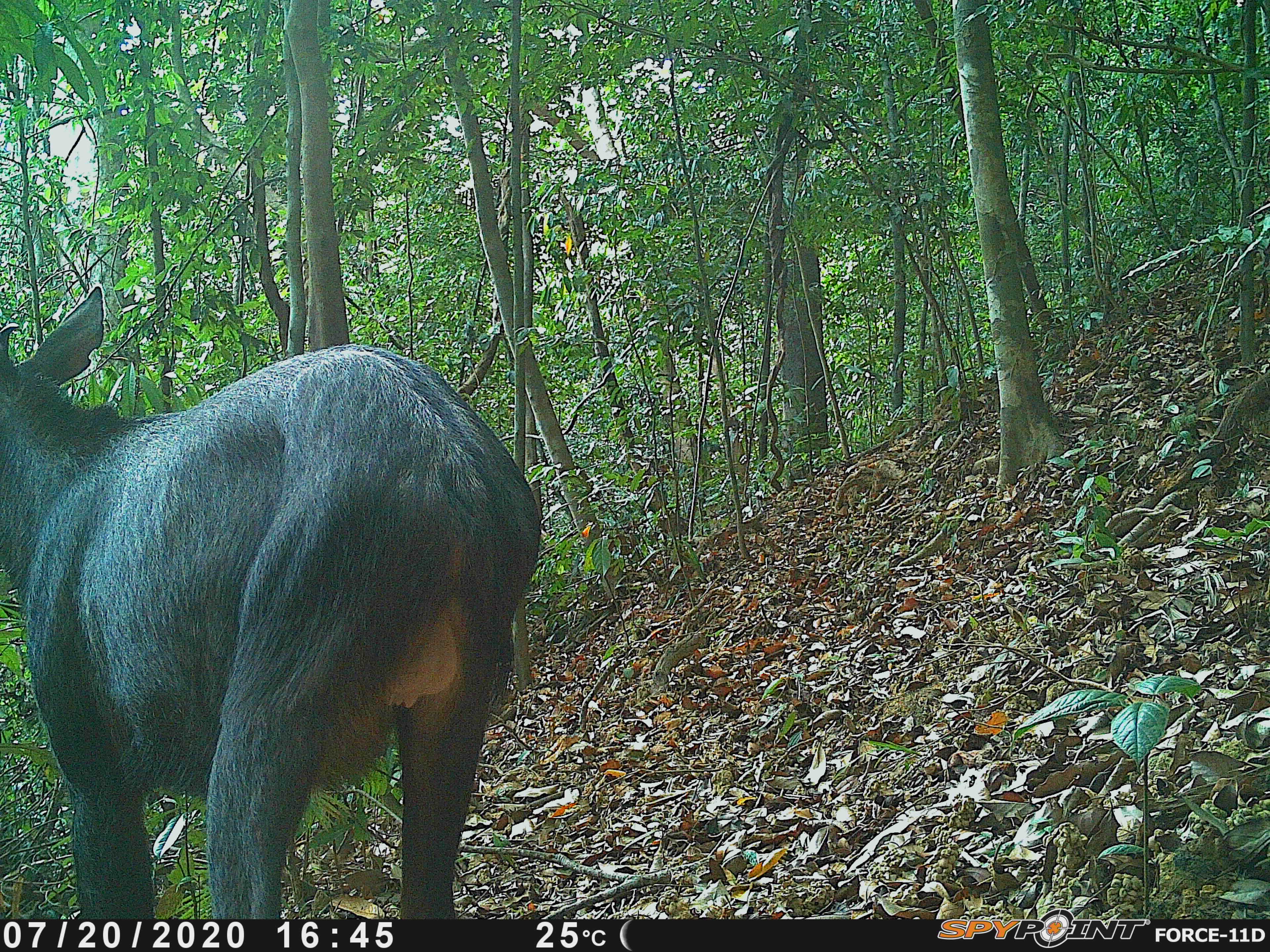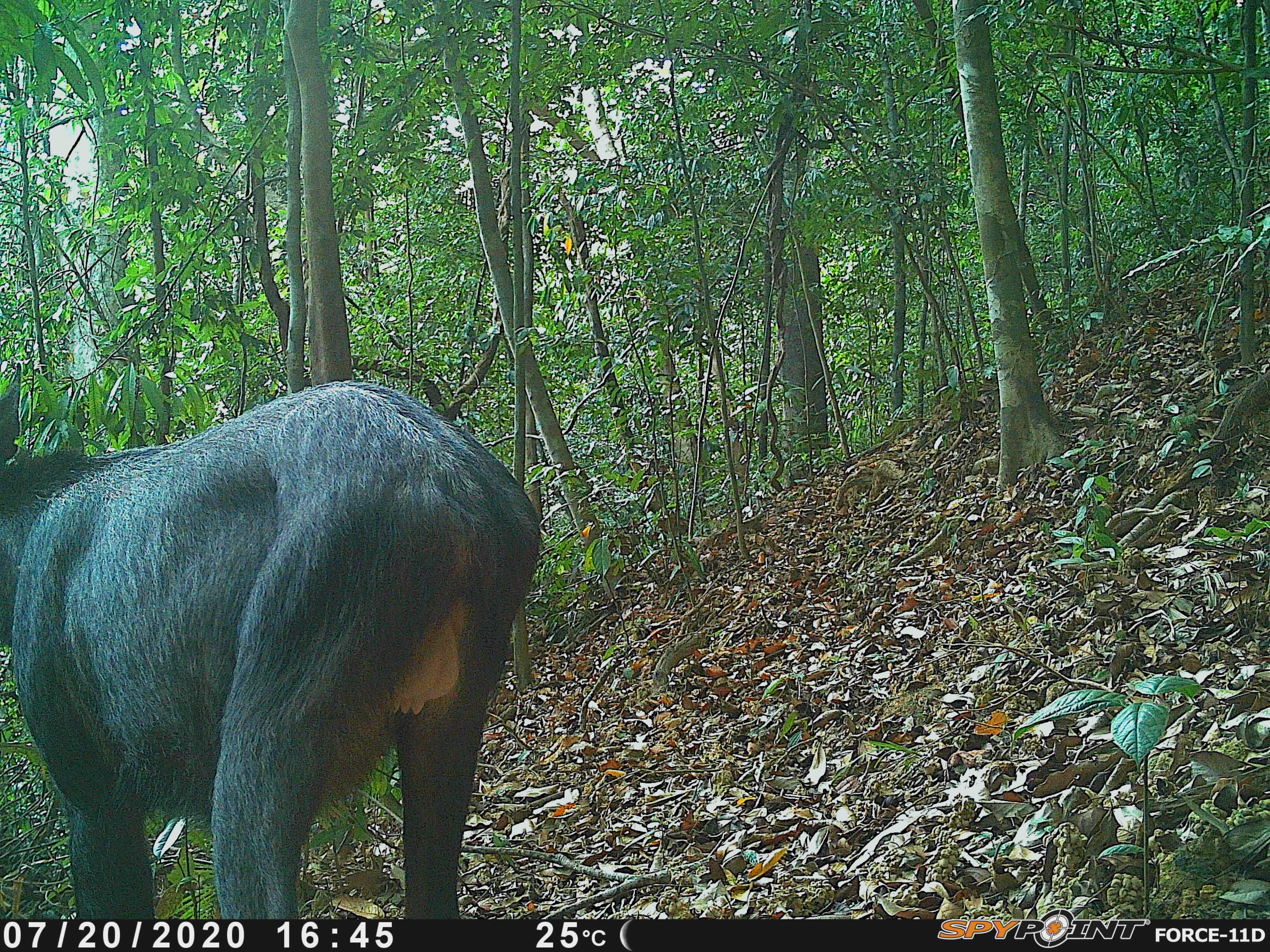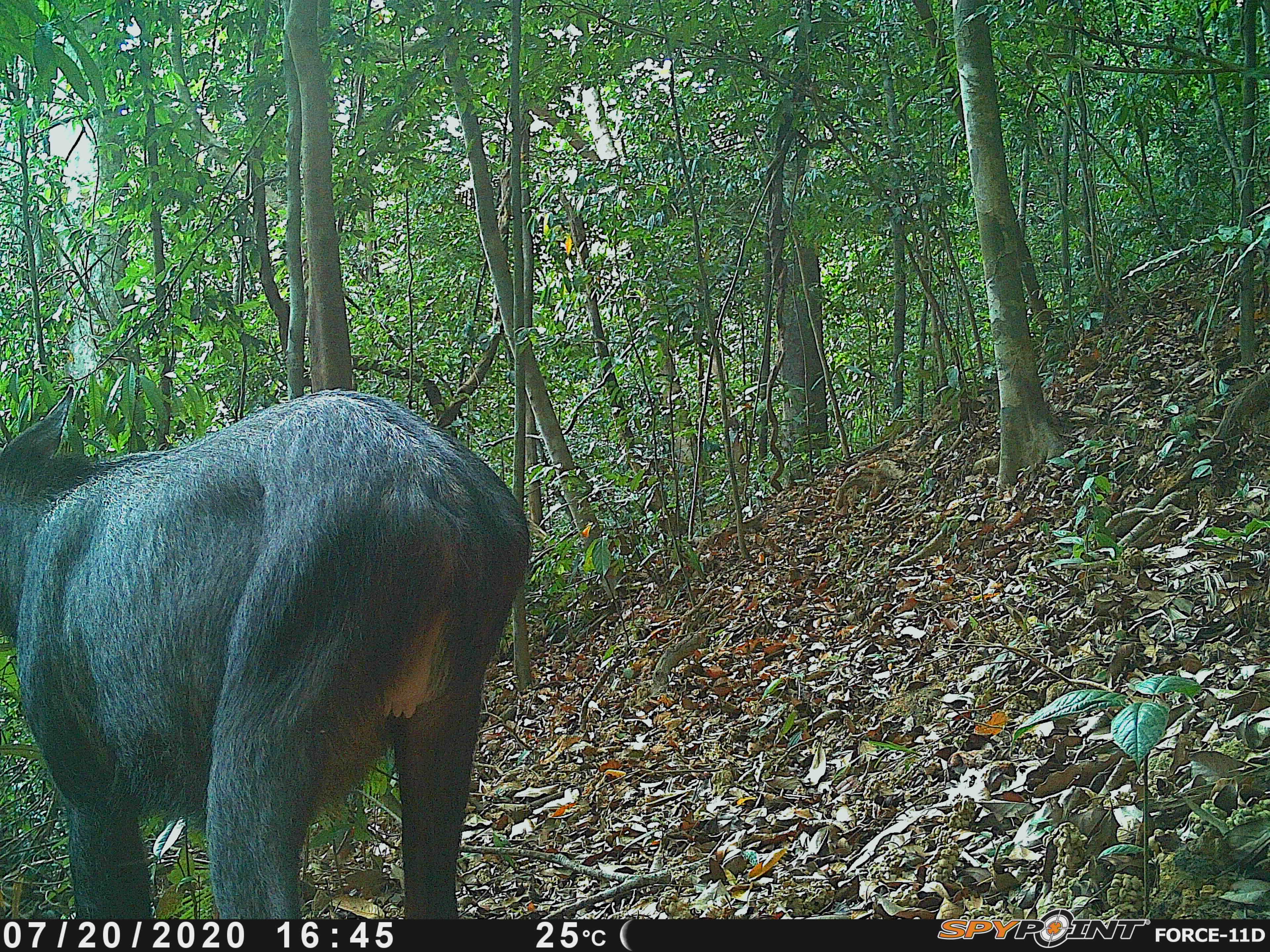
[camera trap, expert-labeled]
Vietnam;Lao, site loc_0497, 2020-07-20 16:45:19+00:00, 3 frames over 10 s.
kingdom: Animalia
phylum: Chordata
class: Mammalia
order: Artiodactyla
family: Bovidae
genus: Capricornis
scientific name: Capricornis sumatraensis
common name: chinese serow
Chinese serow (Capricornis sumatraensis). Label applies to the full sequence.